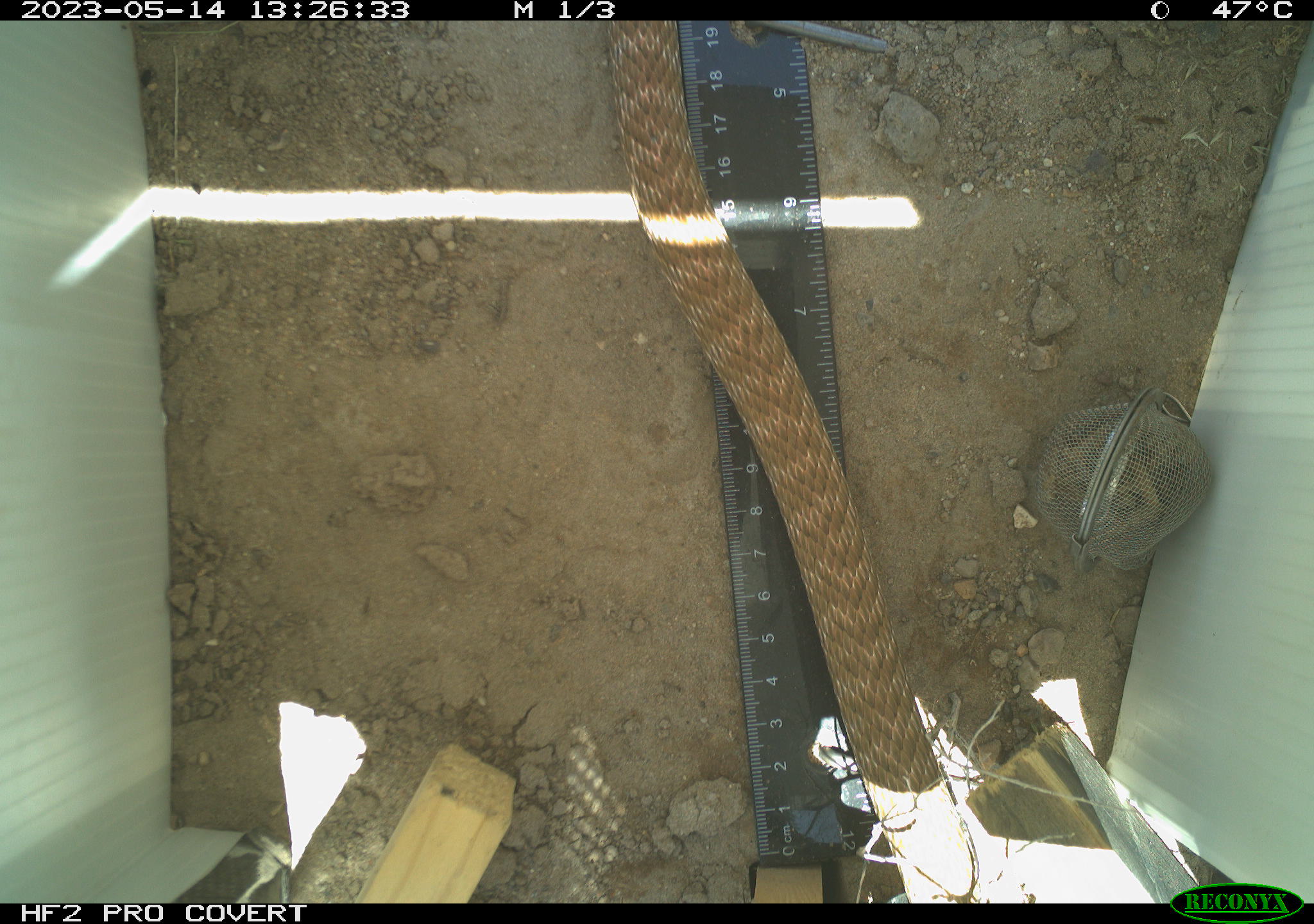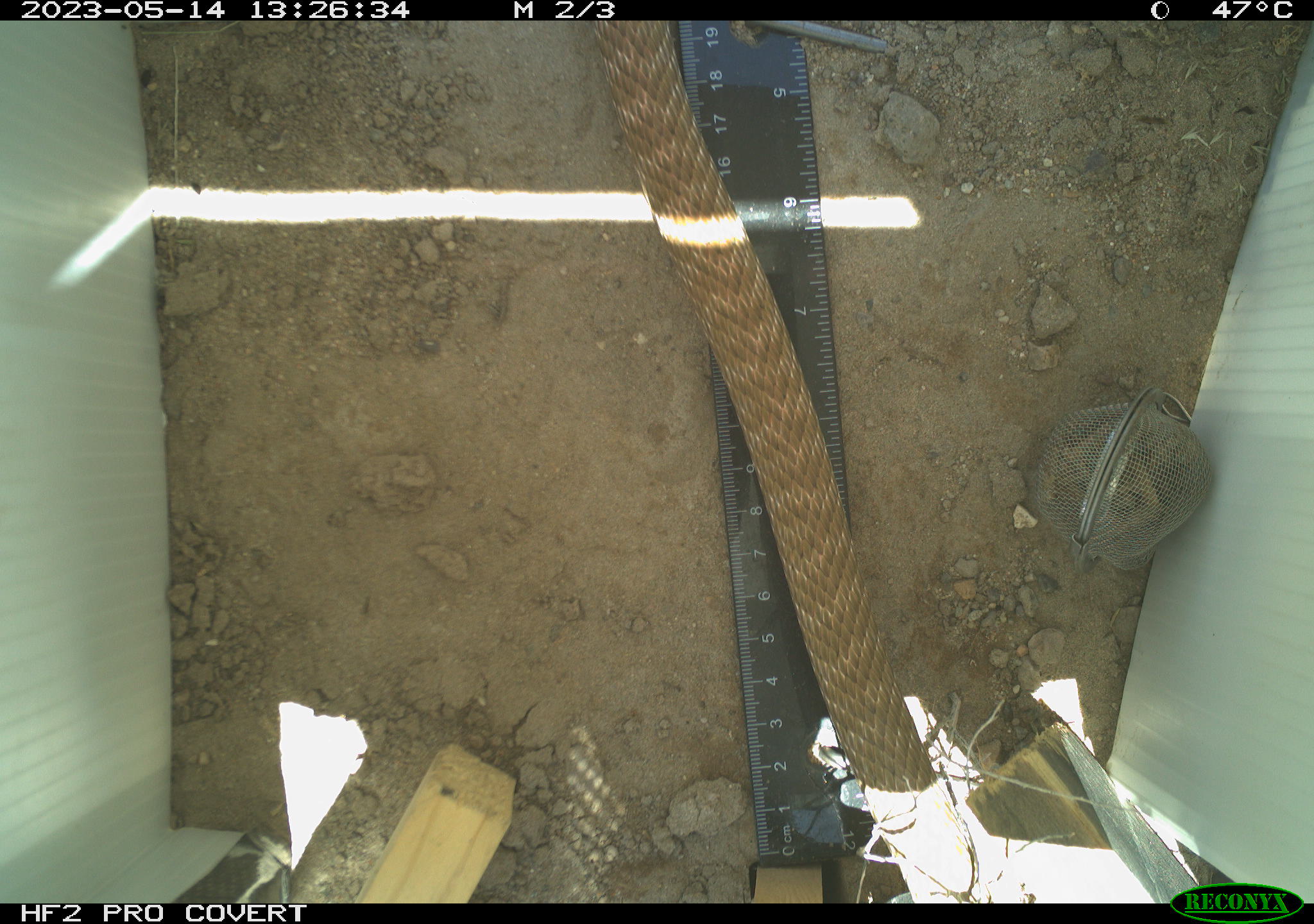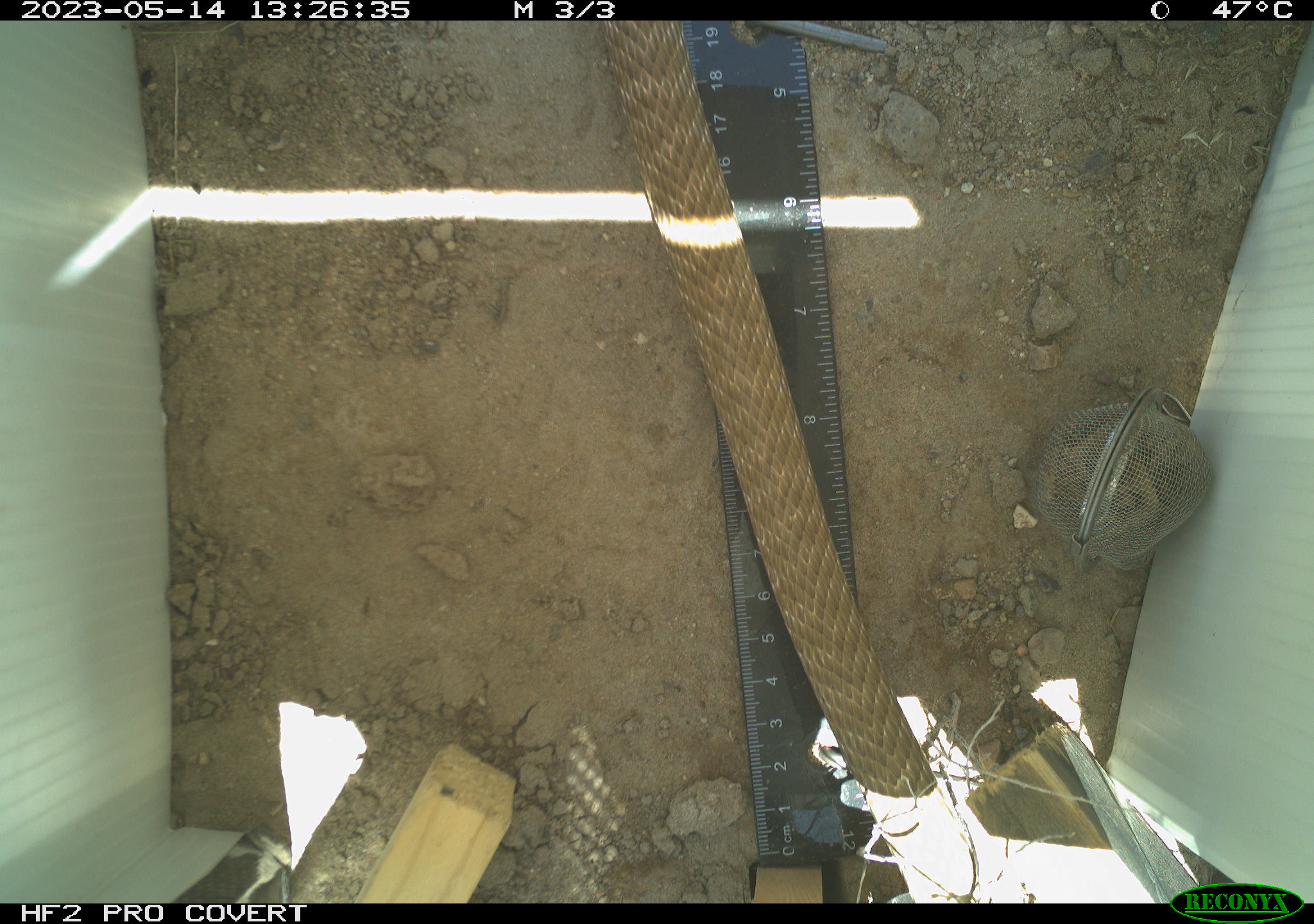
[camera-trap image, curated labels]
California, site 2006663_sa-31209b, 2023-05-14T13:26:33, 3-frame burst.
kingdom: Animalia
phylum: Chordata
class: Reptilia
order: Squamata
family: Colubridae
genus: Masticophis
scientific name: Masticophis flagellum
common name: coachwhip